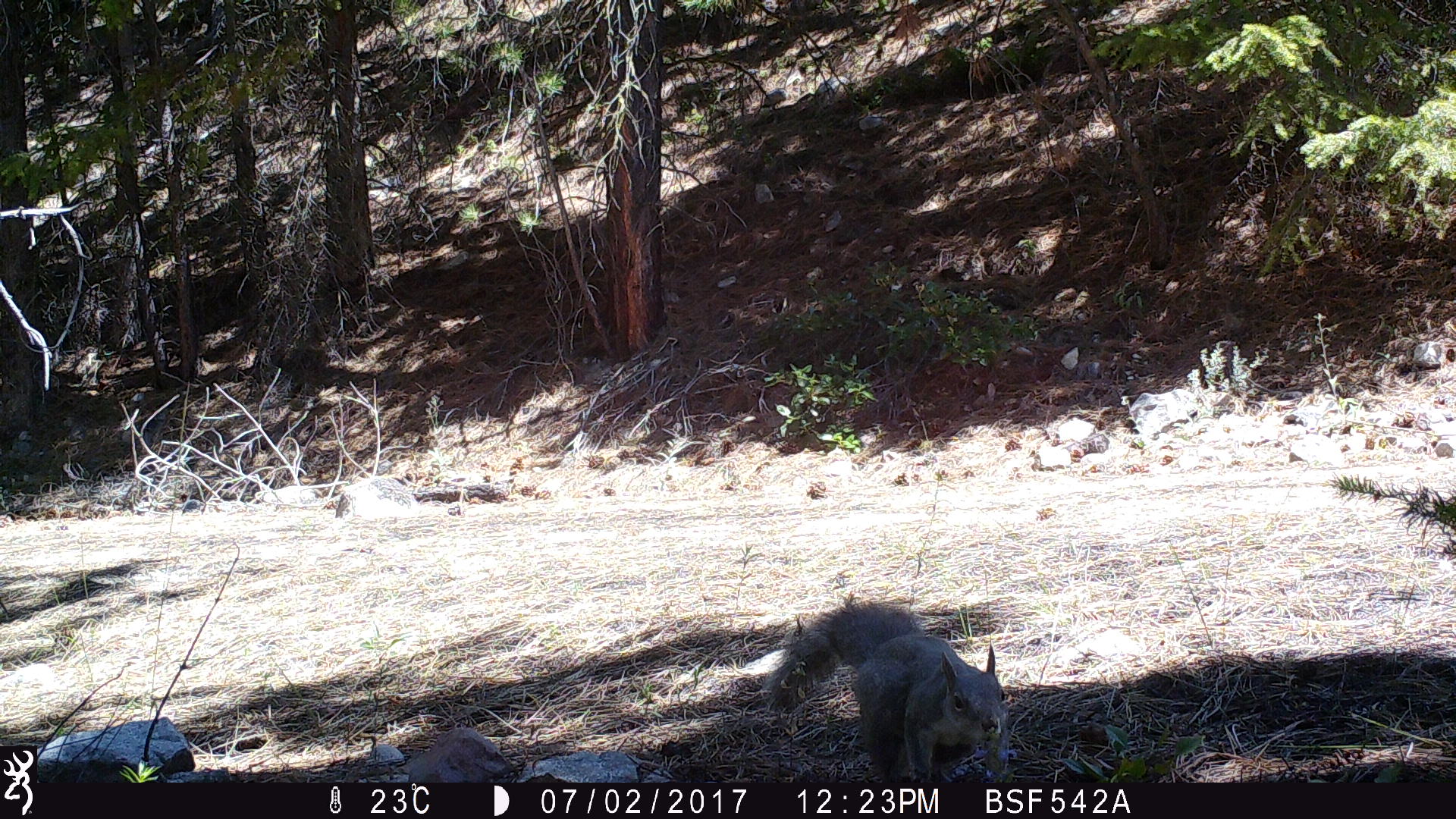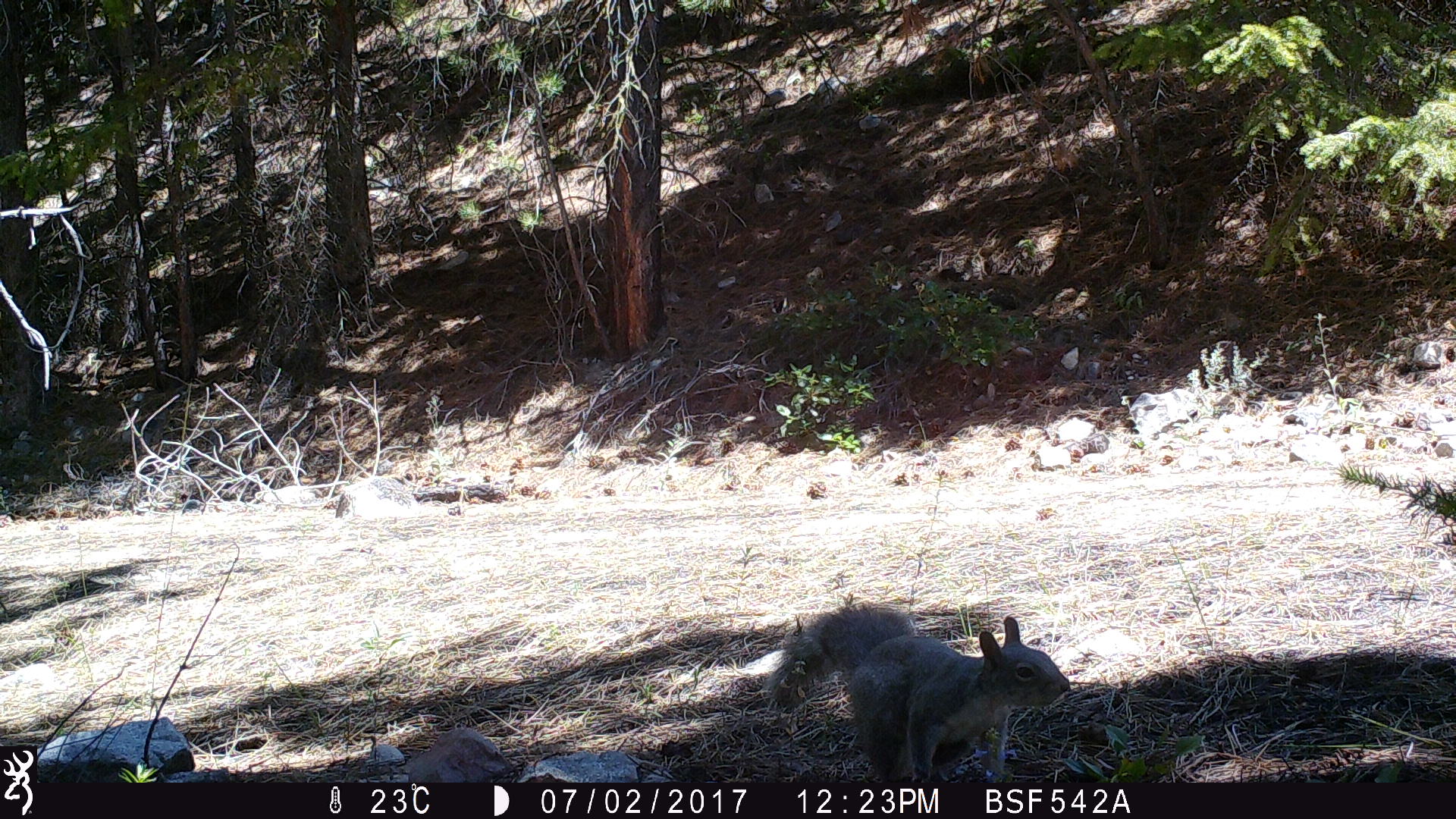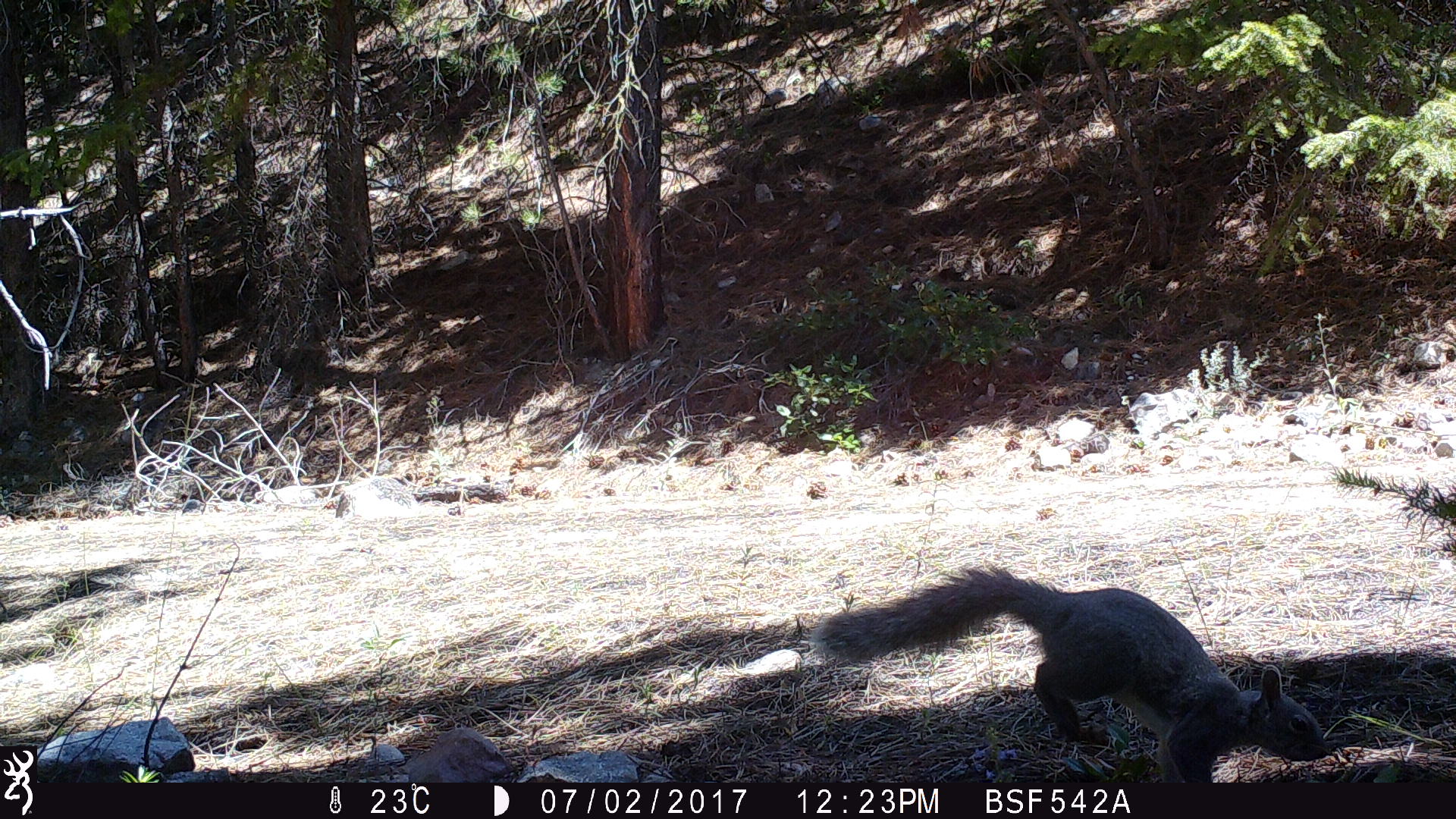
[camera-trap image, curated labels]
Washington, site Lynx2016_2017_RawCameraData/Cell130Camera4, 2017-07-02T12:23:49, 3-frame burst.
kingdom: Animalia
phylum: Chordata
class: Mammalia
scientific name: Mammalia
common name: small mammal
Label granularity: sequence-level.